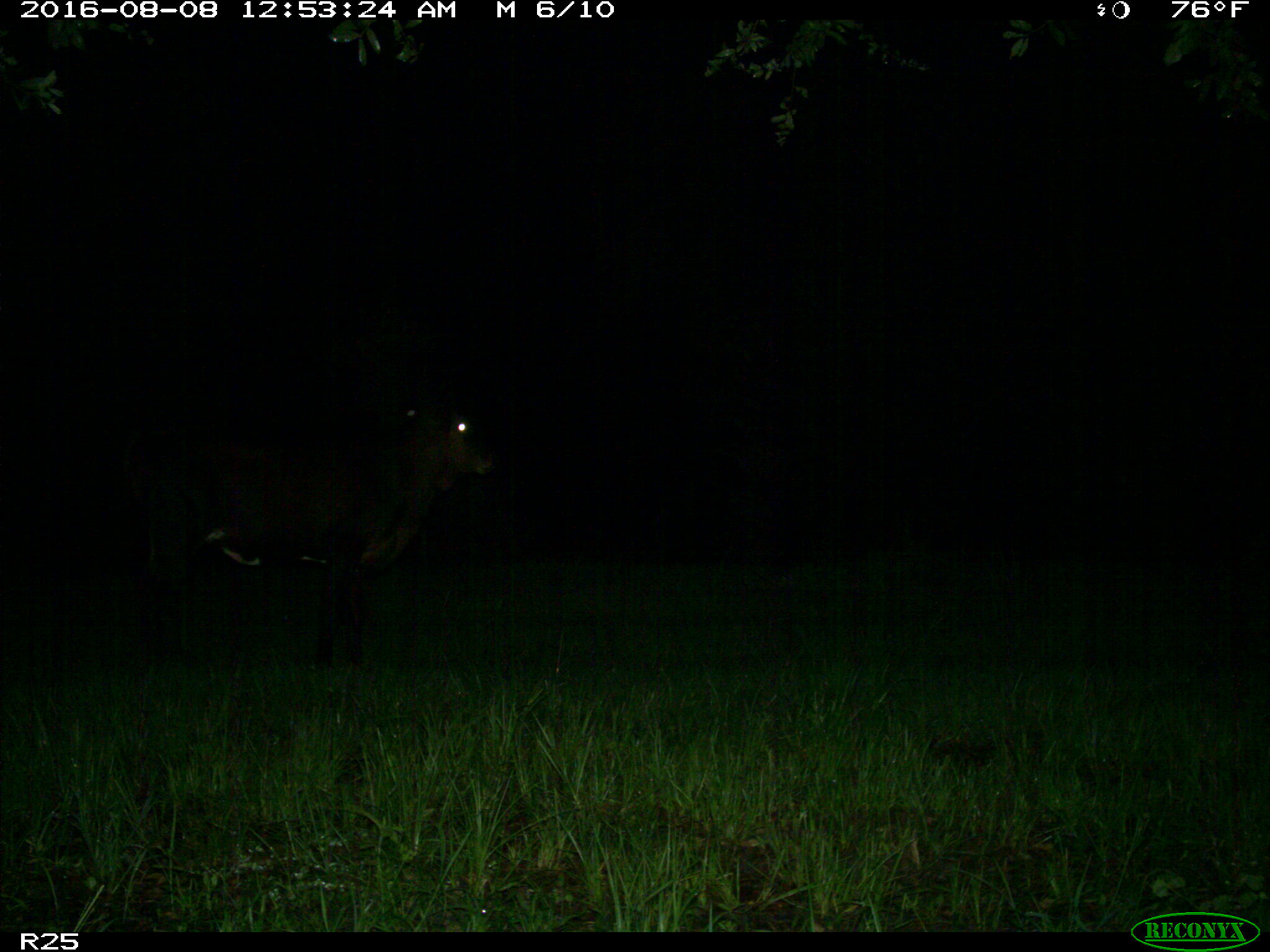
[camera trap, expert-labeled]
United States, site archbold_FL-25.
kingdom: Animalia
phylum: Chordata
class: Mammalia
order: Artiodactyla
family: Bovidae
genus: Bos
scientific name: Bos taurus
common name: domestic cow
Bos taurus (domestic cow).